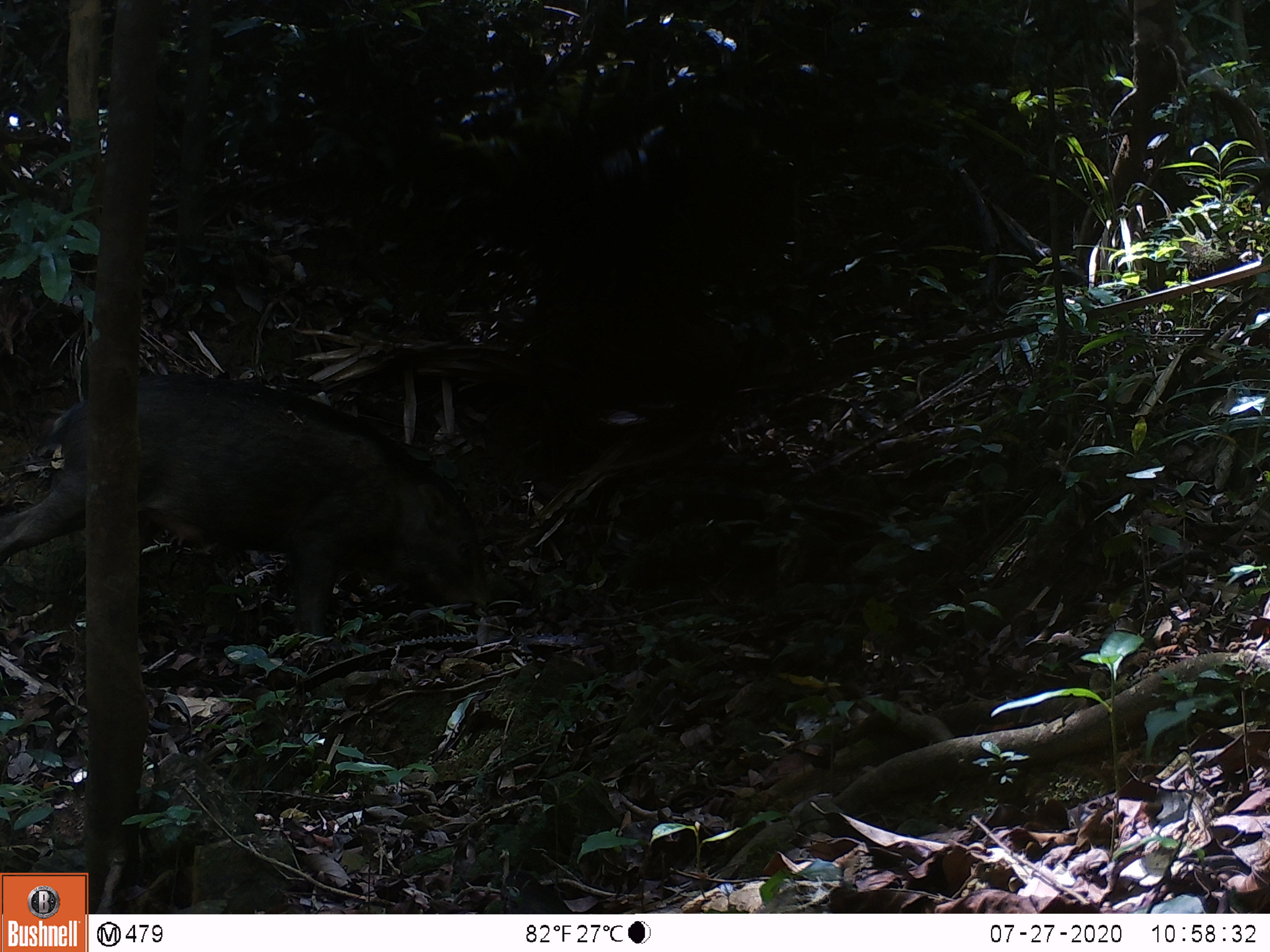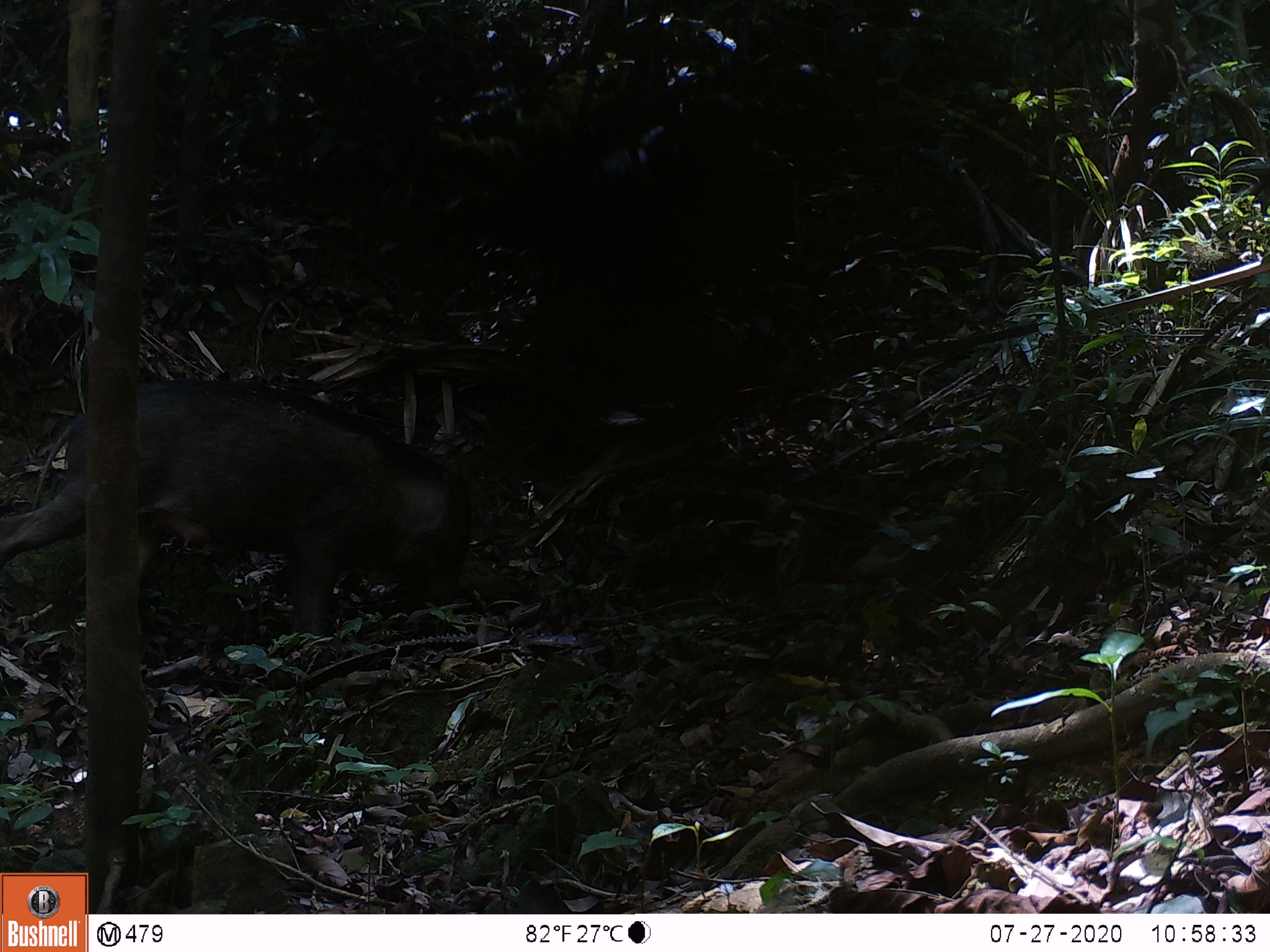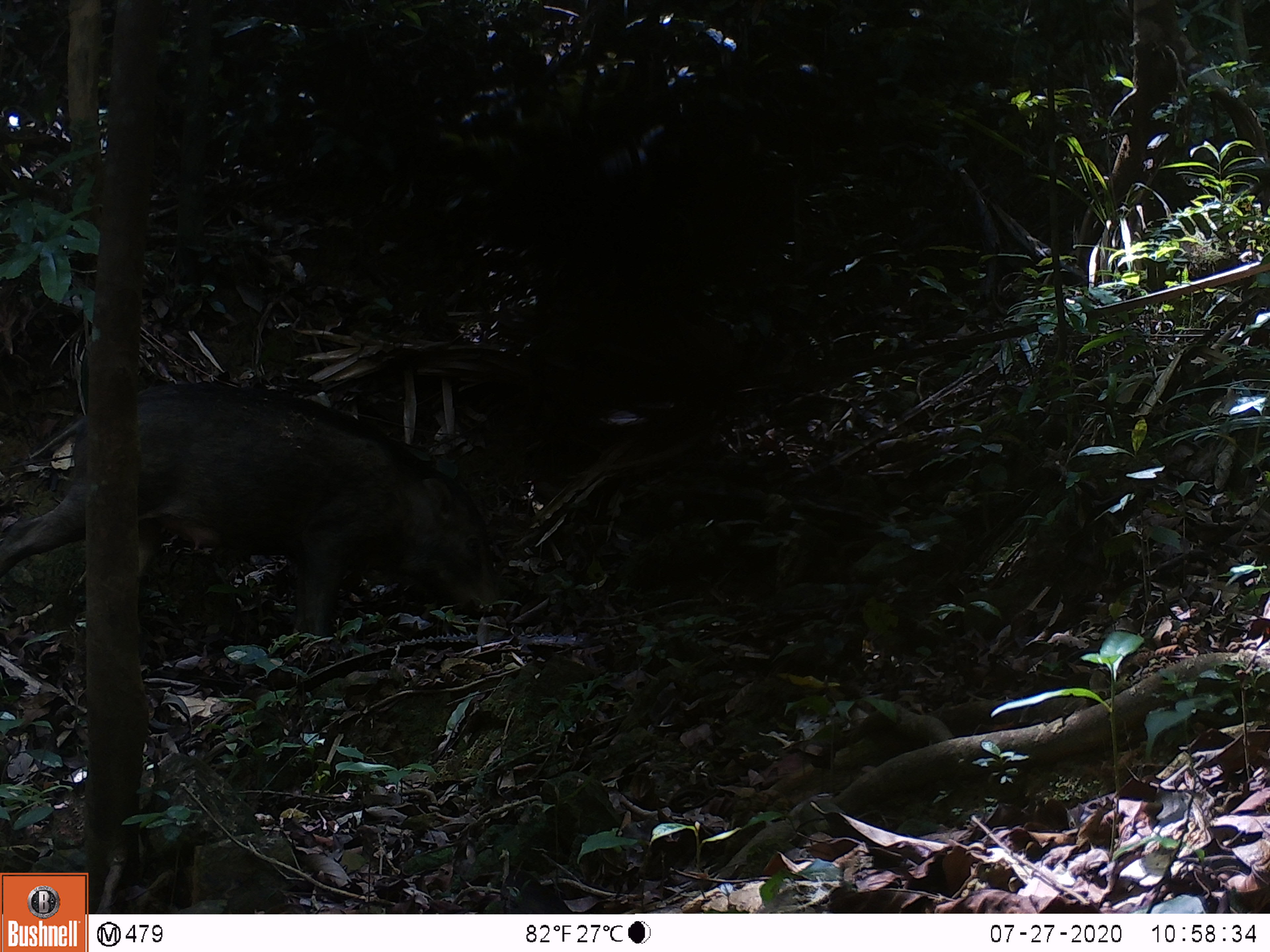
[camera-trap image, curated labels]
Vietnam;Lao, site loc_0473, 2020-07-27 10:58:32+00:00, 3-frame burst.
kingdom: Animalia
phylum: Chordata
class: Mammalia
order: Artiodactyla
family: Suidae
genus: Sus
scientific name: Sus scrofa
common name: eurasian wild pig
Eurasian wild pig (Sus scrofa). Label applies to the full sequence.